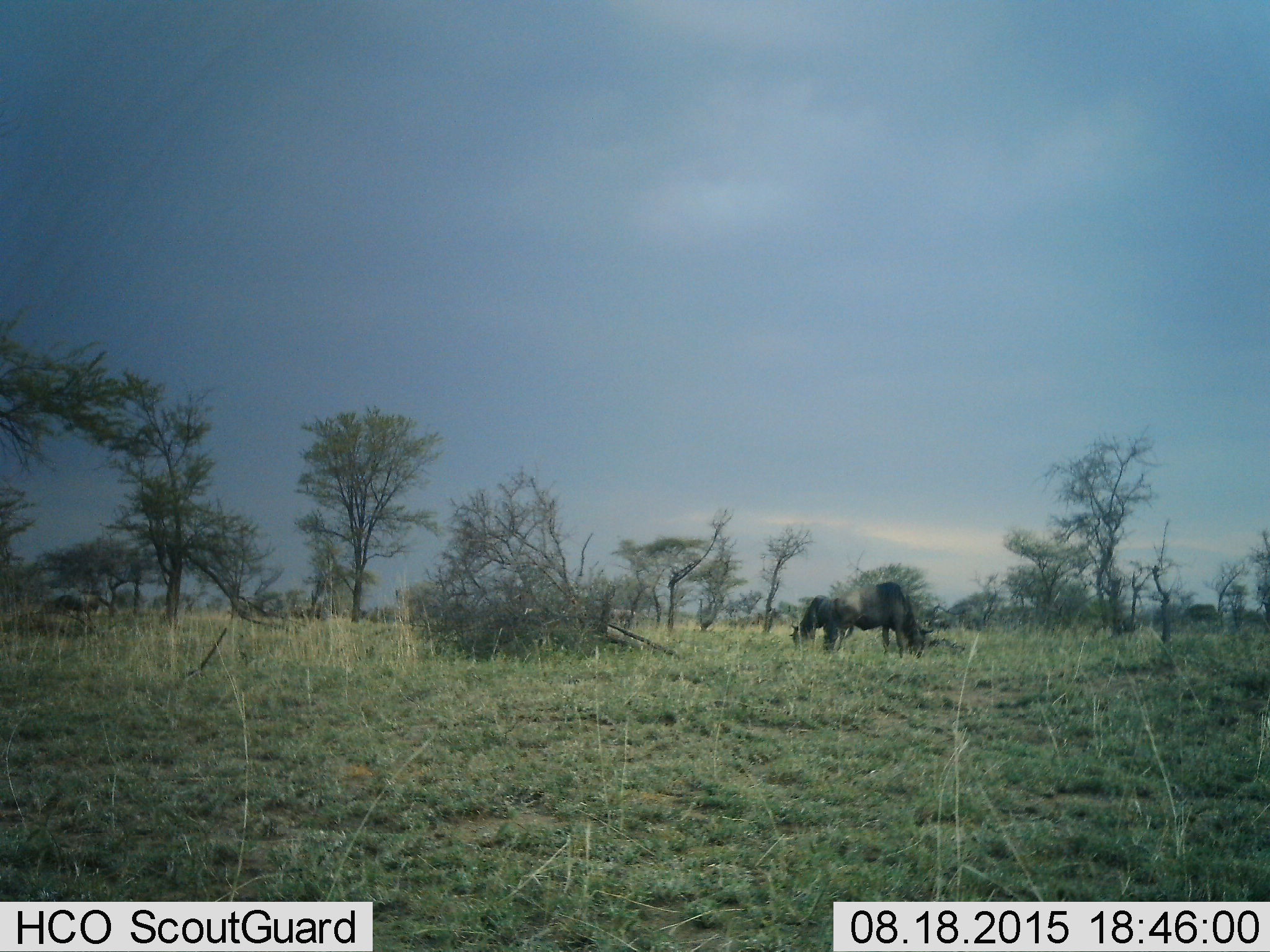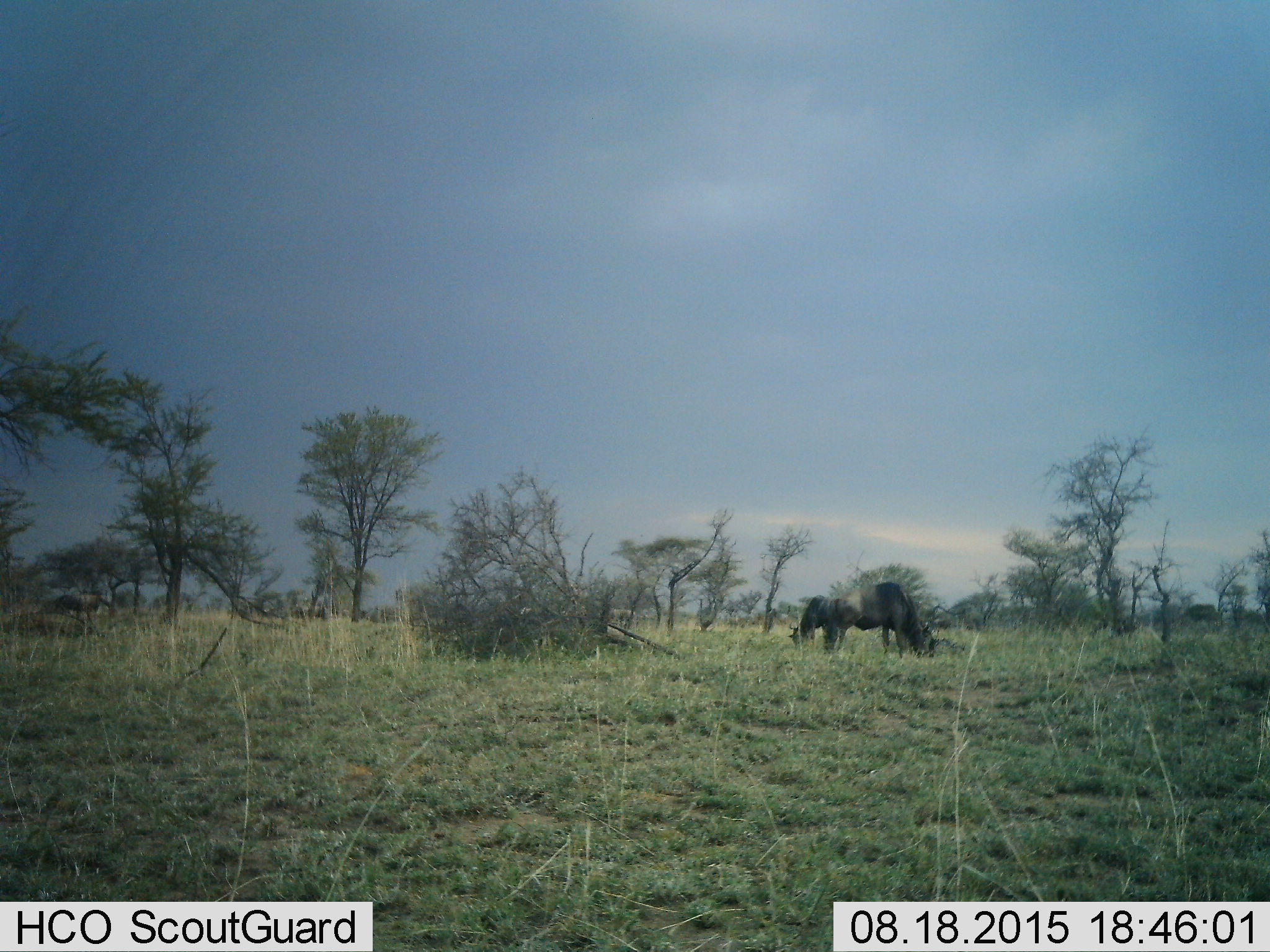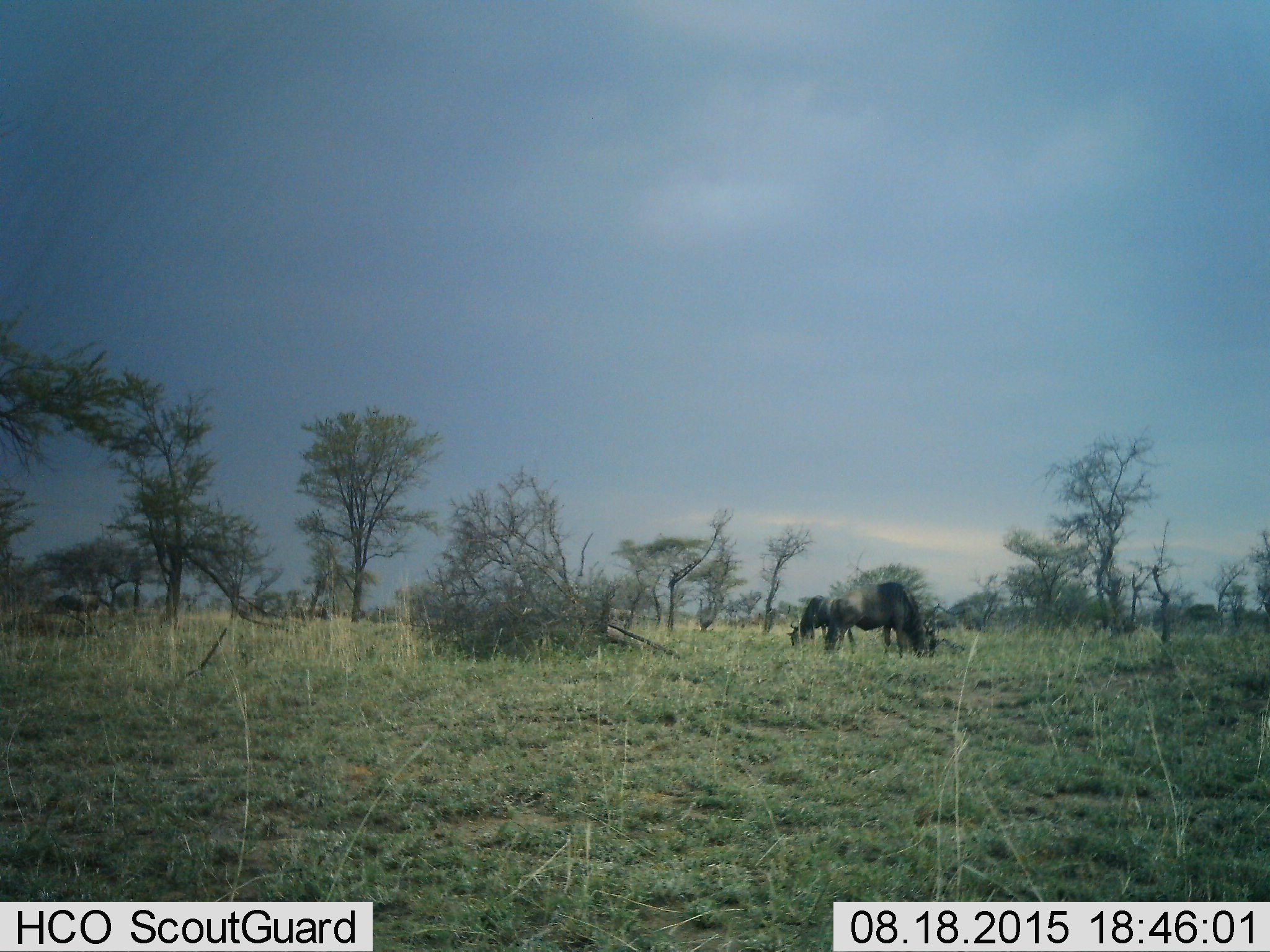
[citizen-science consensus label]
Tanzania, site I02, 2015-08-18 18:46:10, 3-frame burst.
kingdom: Animalia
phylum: Chordata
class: Mammalia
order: Artiodactyla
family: Bovidae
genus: Connochaetes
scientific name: Connochaetes taurinus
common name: blue wildebeest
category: wildebeest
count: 2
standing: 40%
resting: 0%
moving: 0%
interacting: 0%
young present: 0%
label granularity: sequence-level